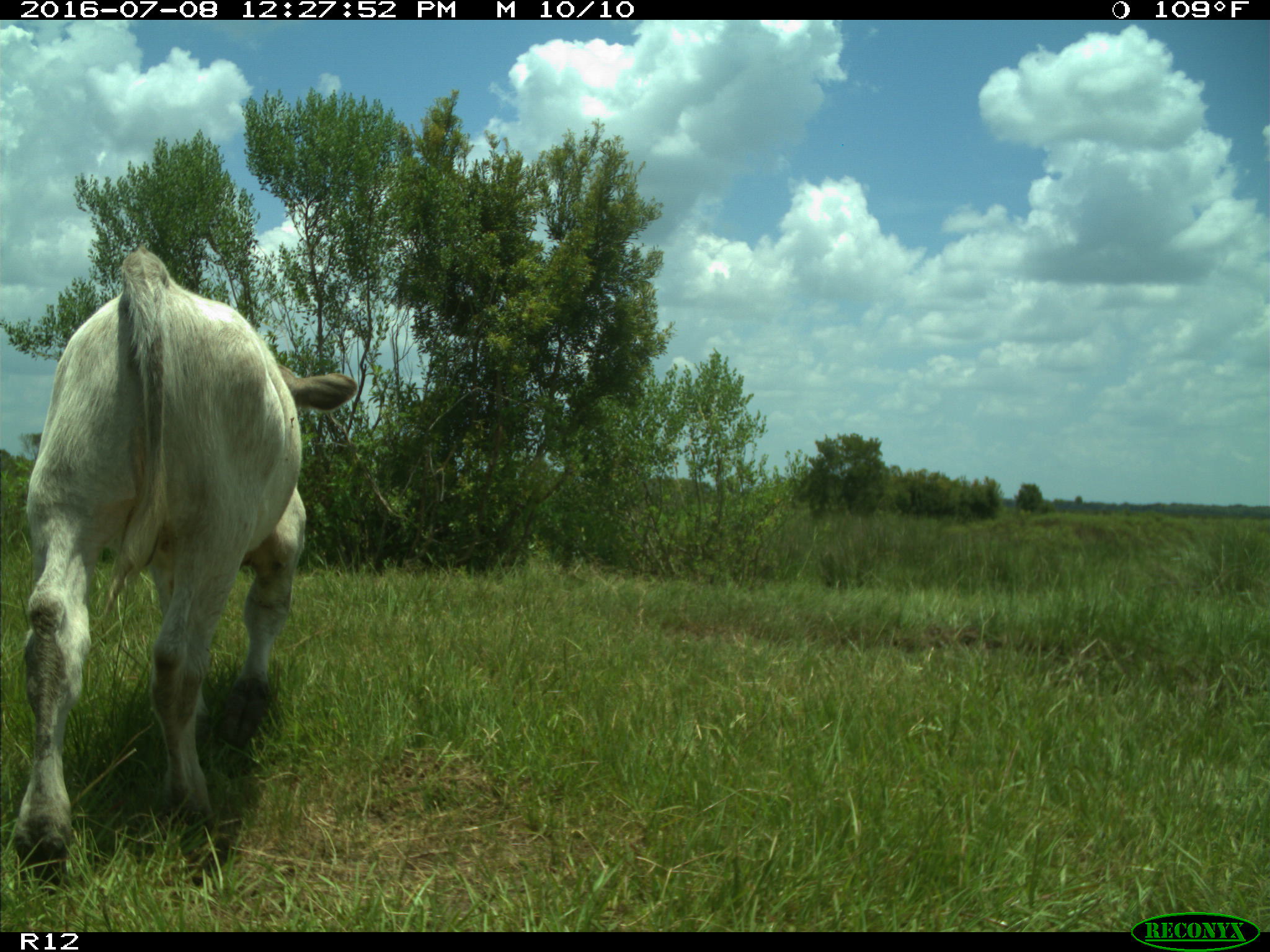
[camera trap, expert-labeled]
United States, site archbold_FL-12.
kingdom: Animalia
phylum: Chordata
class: Mammalia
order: Artiodactyla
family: Bovidae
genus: Bos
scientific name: Bos taurus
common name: domestic cow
Bos taurus (domestic cow).